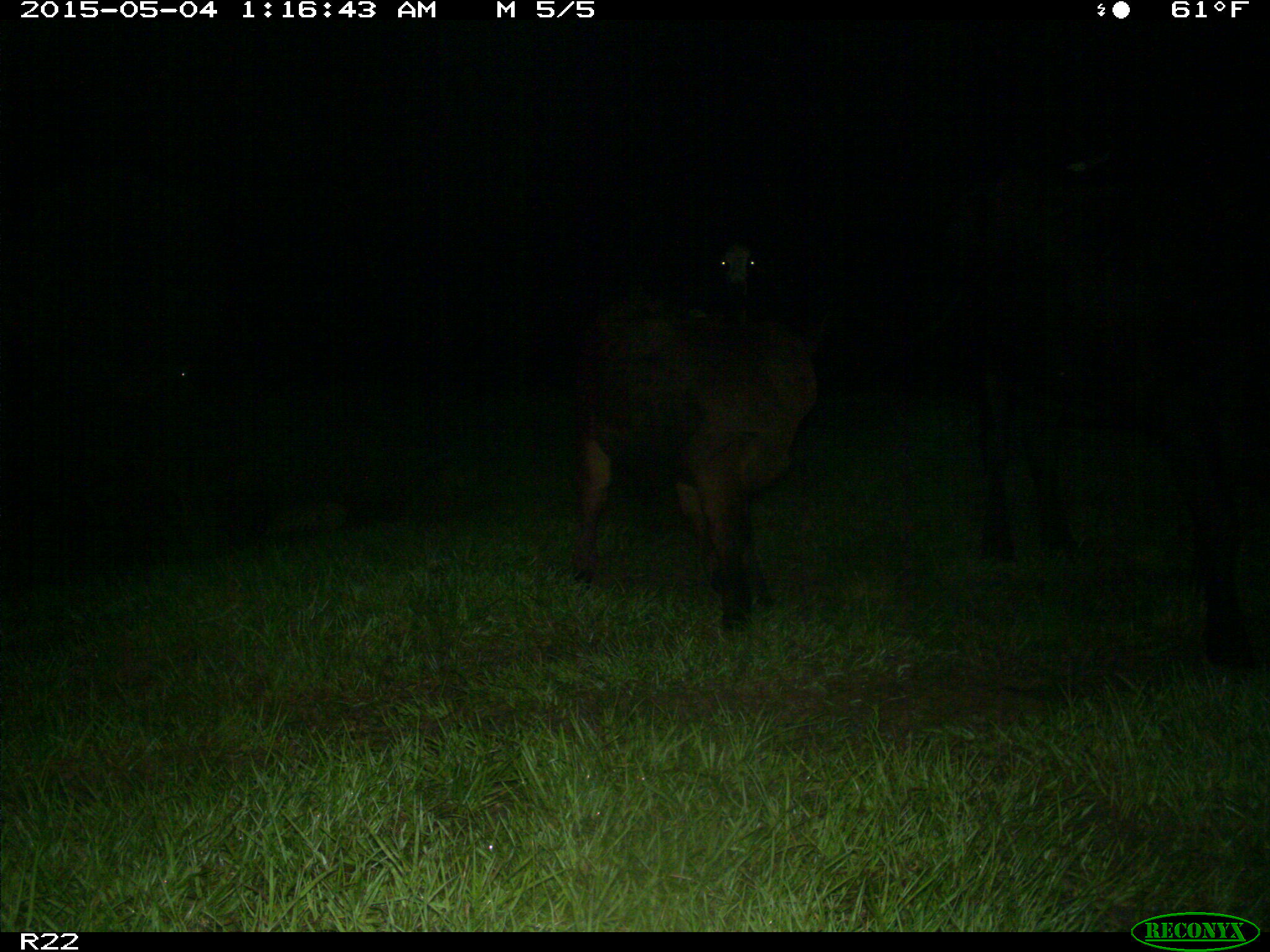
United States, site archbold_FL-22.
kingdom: Animalia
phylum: Chordata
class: Mammalia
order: Artiodactyla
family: Bovidae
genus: Bos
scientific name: Bos taurus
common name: domestic cow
Bos taurus (domestic cow).